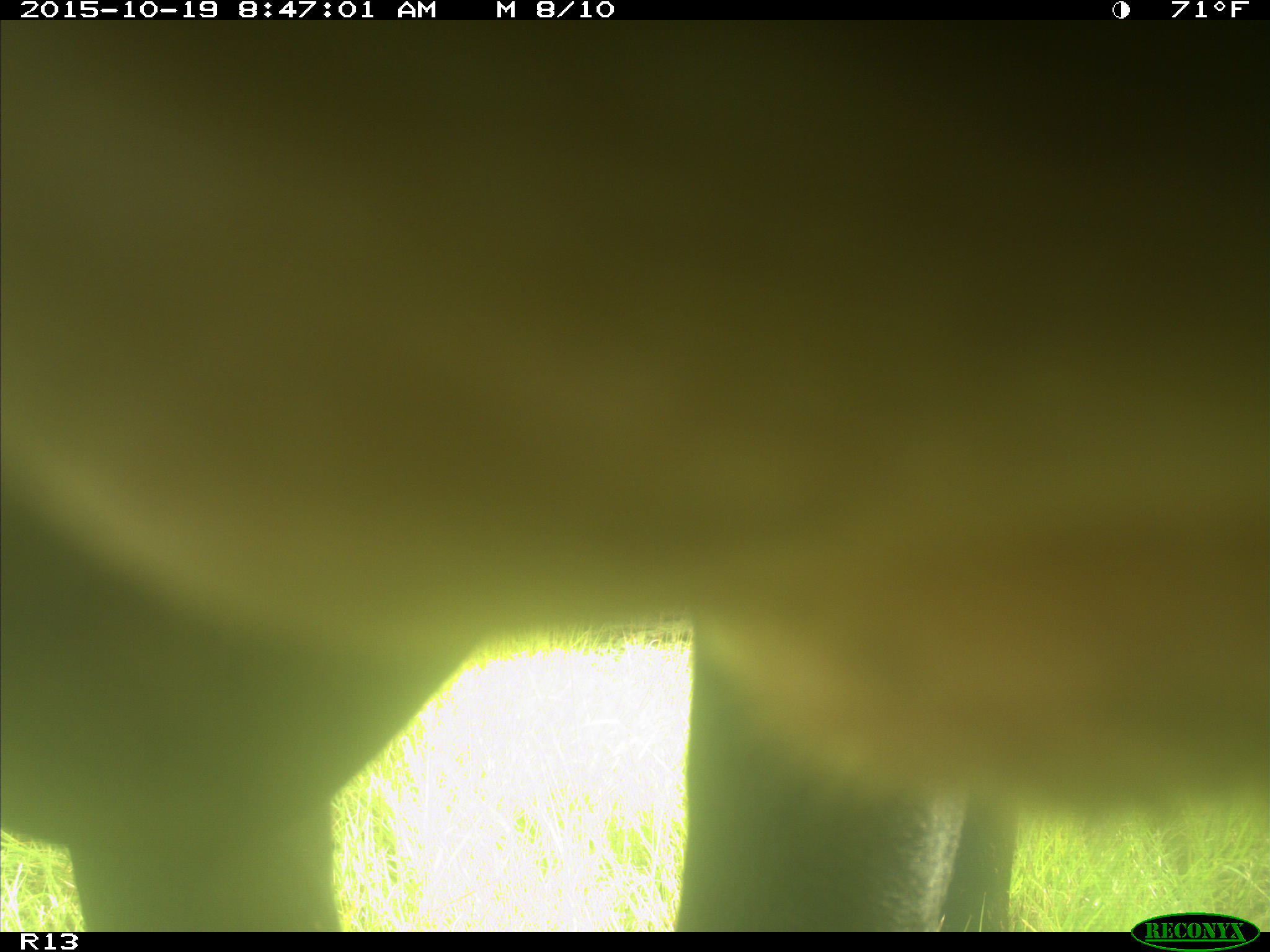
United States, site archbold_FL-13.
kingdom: Animalia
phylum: Chordata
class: Mammalia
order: Artiodactyla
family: Bovidae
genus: Bos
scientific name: Bos taurus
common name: domestic cow